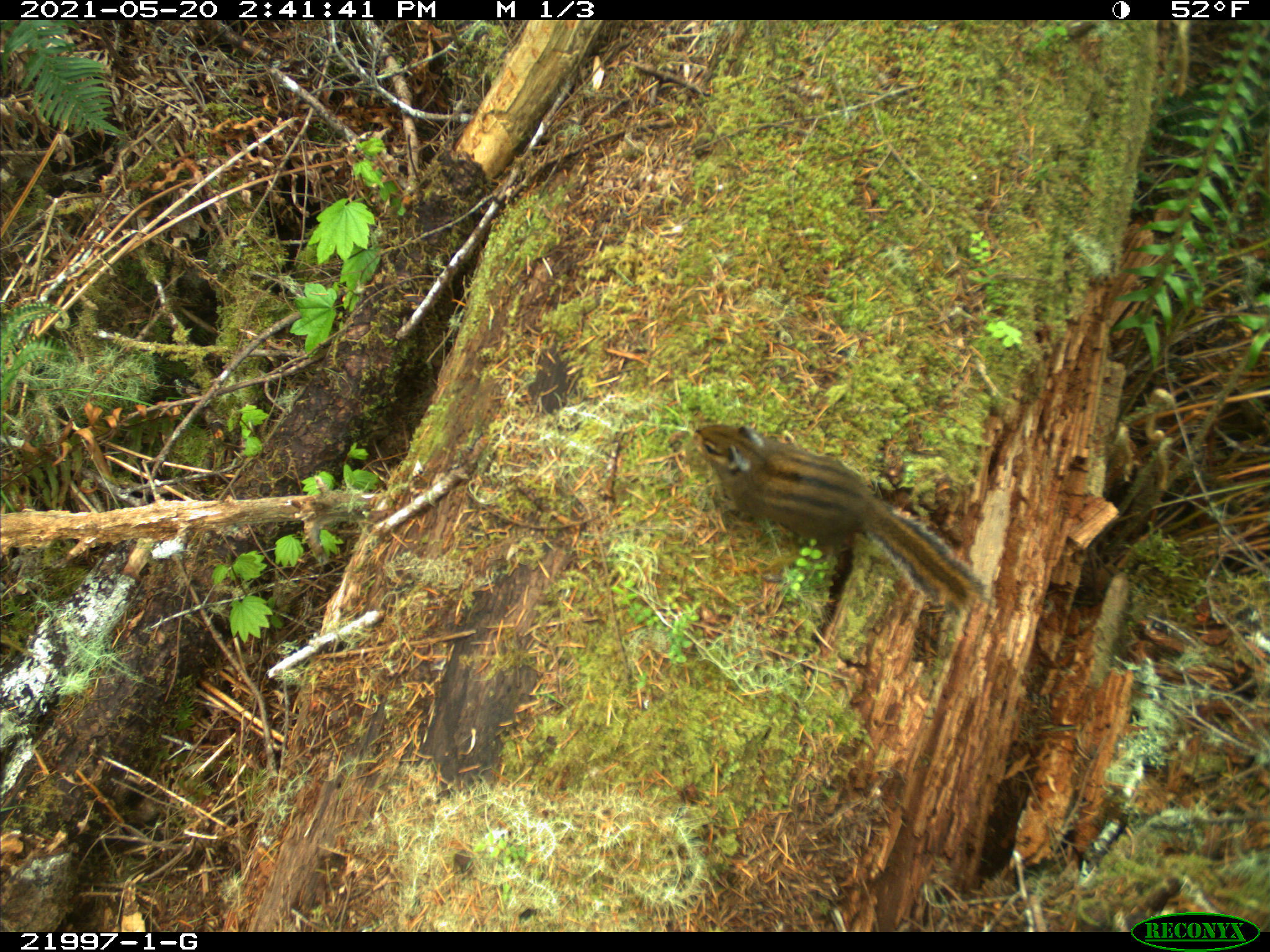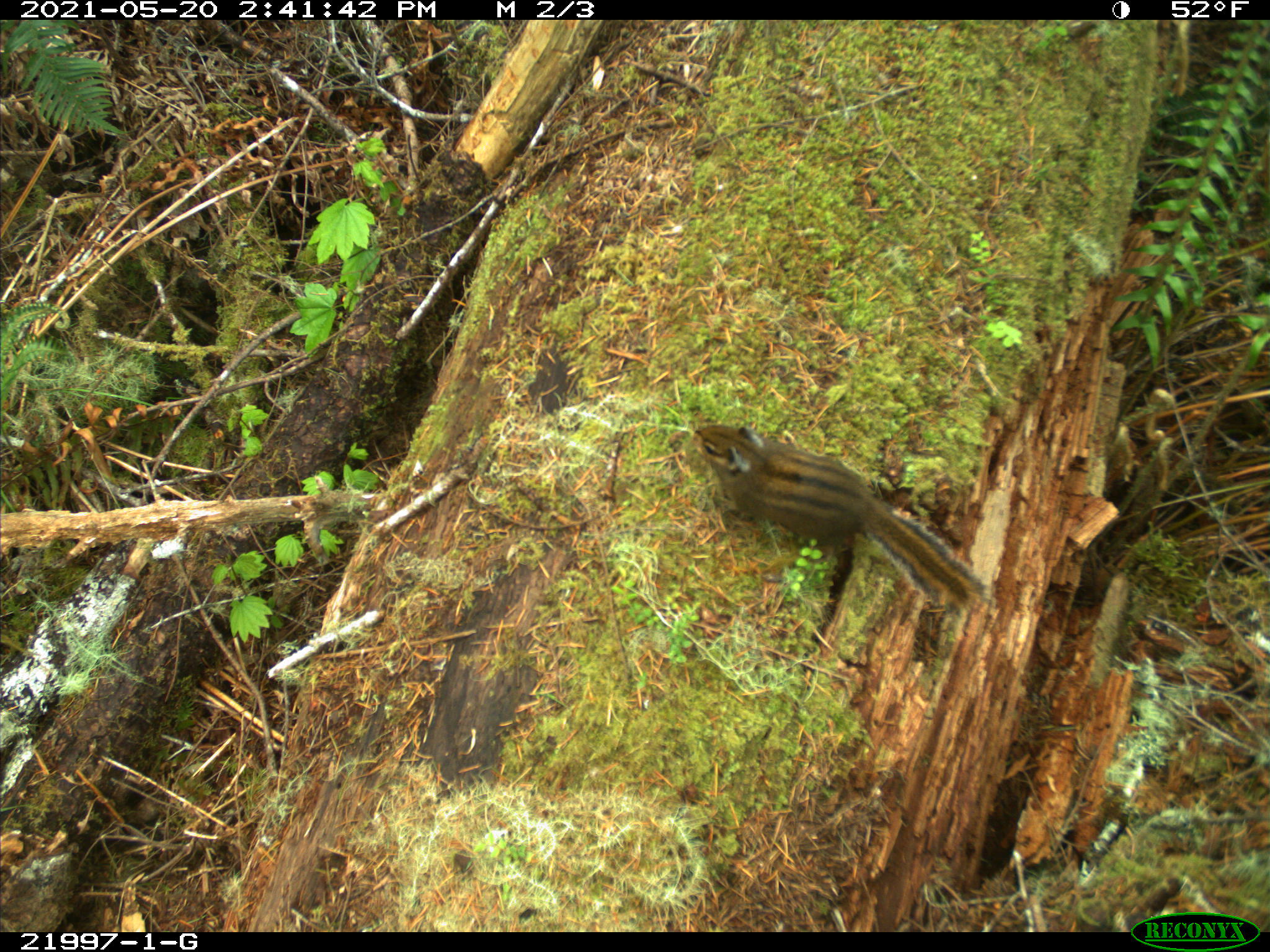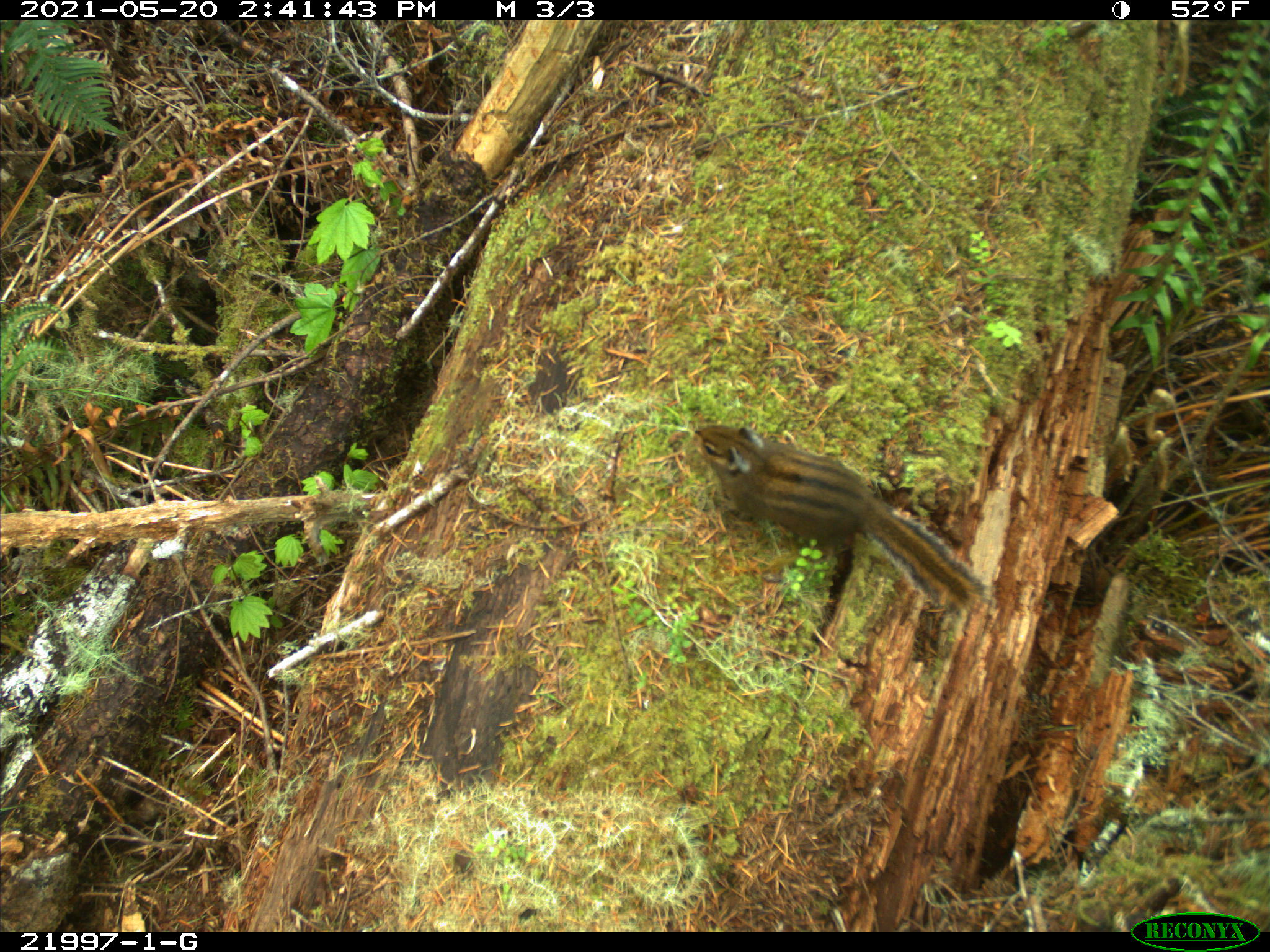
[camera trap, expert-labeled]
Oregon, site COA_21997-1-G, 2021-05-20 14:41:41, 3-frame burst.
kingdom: Animalia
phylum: Chordata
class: Mammalia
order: Rodentia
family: Sciuridae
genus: Neotamias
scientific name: Neotamias townsendii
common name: townsend's chipmunk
Townsend's chipmunk (Neotamias townsendii).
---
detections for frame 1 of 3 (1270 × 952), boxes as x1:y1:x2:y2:
townsend's chipmunk: 667:402:1000:632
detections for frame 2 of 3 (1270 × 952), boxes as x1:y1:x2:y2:
townsend's chipmunk: 673:402:1005:631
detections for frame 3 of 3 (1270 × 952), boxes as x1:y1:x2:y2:
townsend's chipmunk: 673:399:1016:630